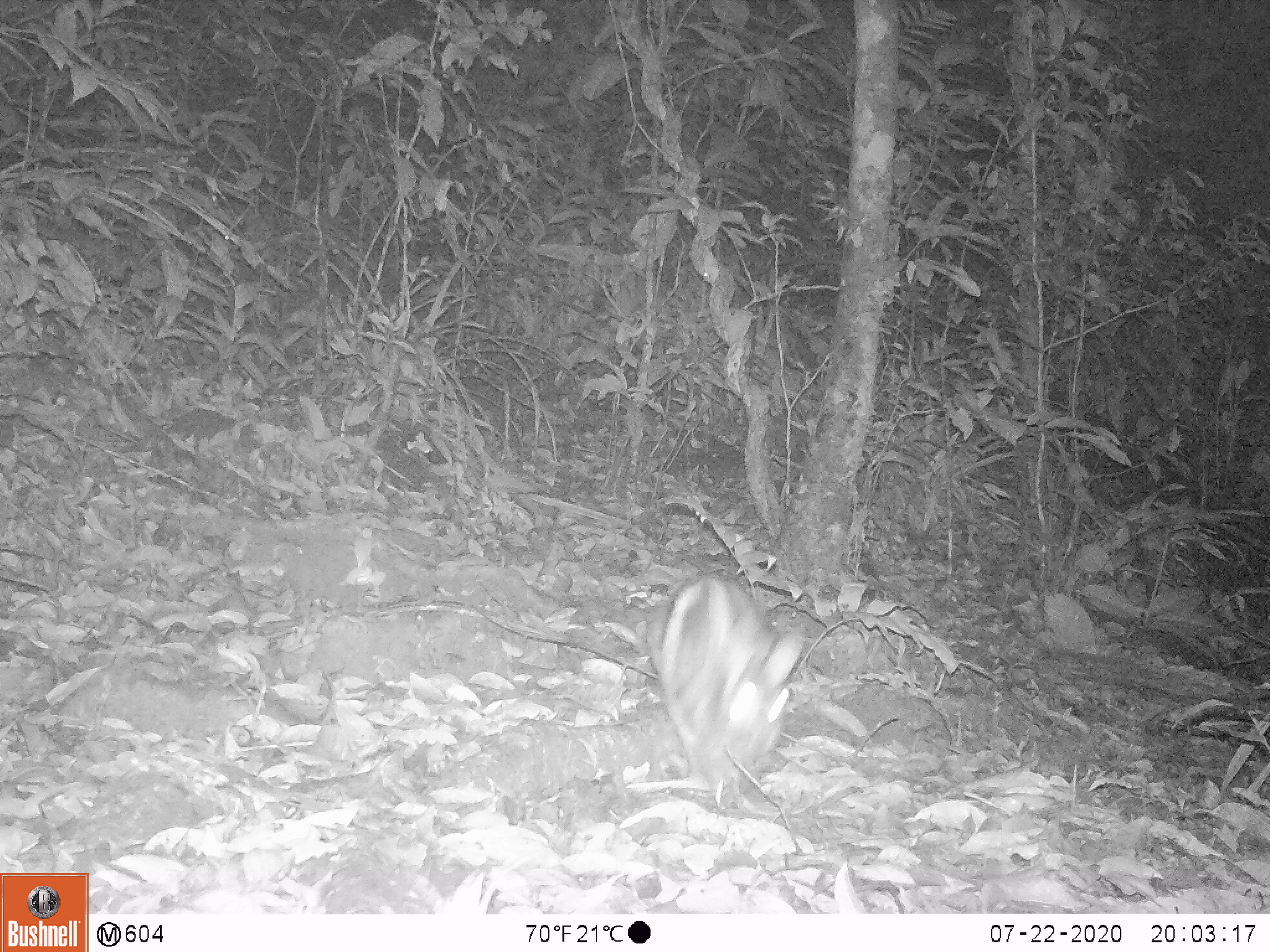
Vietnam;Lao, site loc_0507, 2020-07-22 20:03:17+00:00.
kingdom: Animalia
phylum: Chordata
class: Mammalia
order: Lagomorpha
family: Leporidae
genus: Nesolagus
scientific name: Nesolagus timminsi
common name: annamite striped rabbit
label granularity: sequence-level